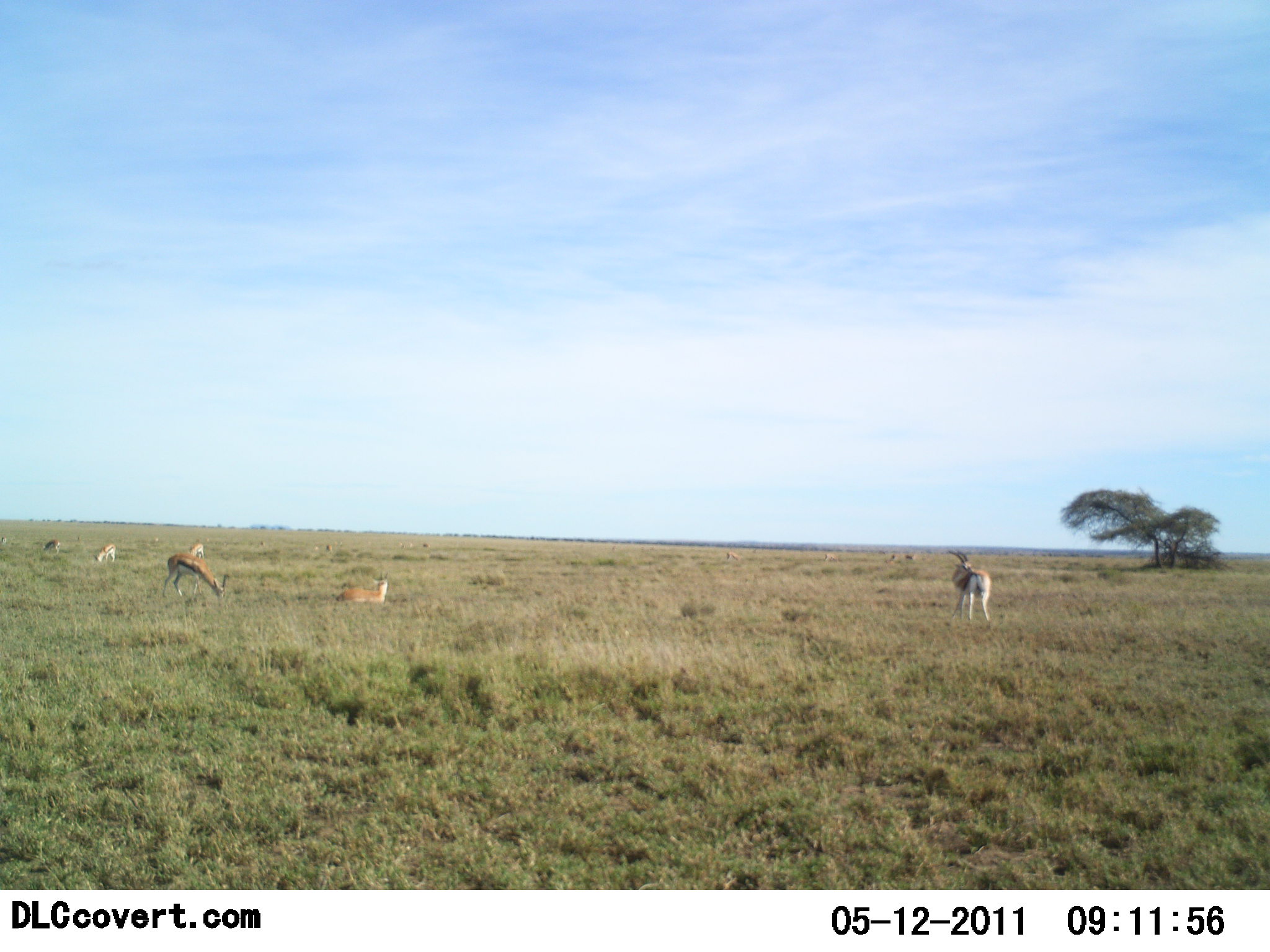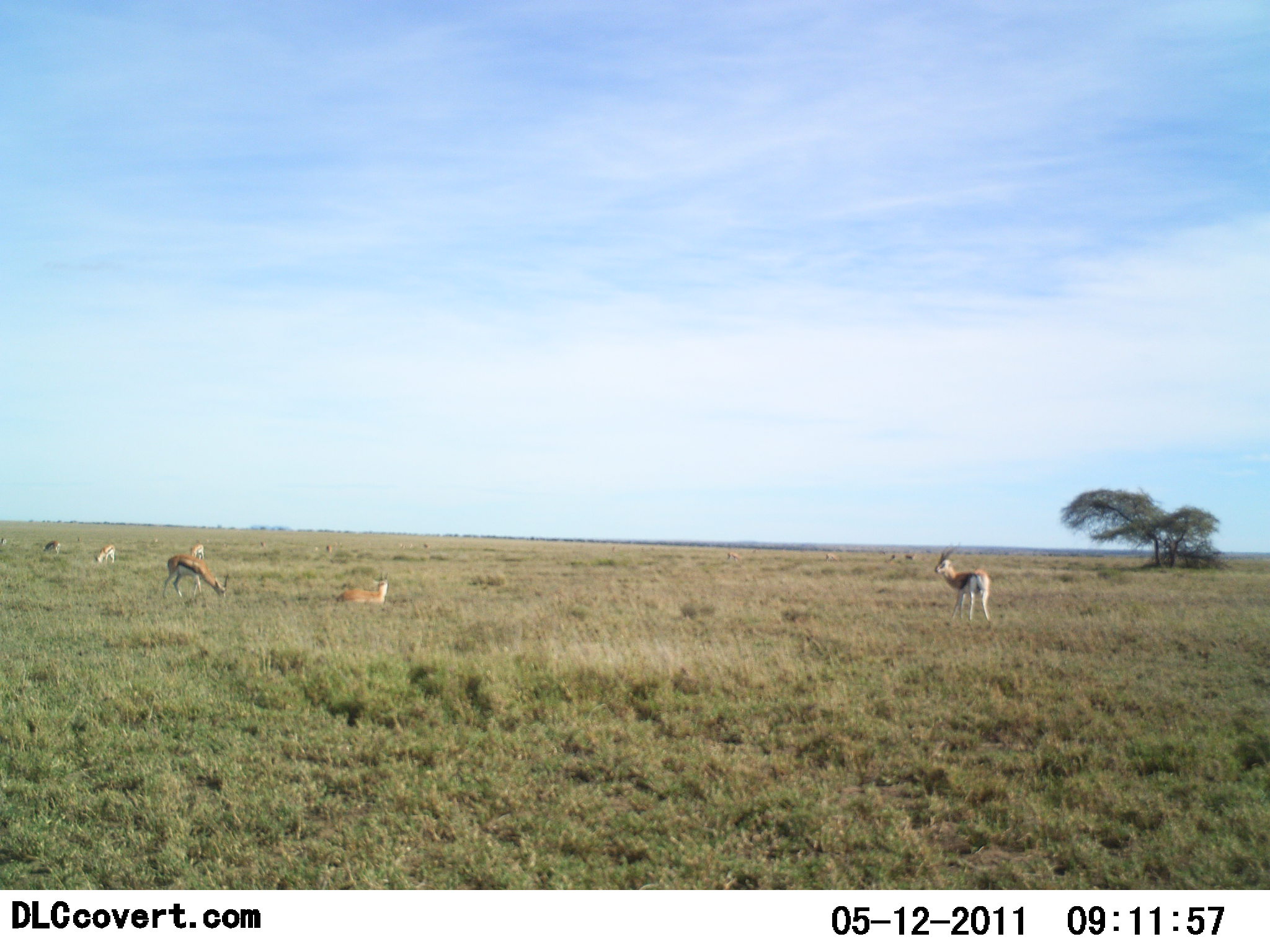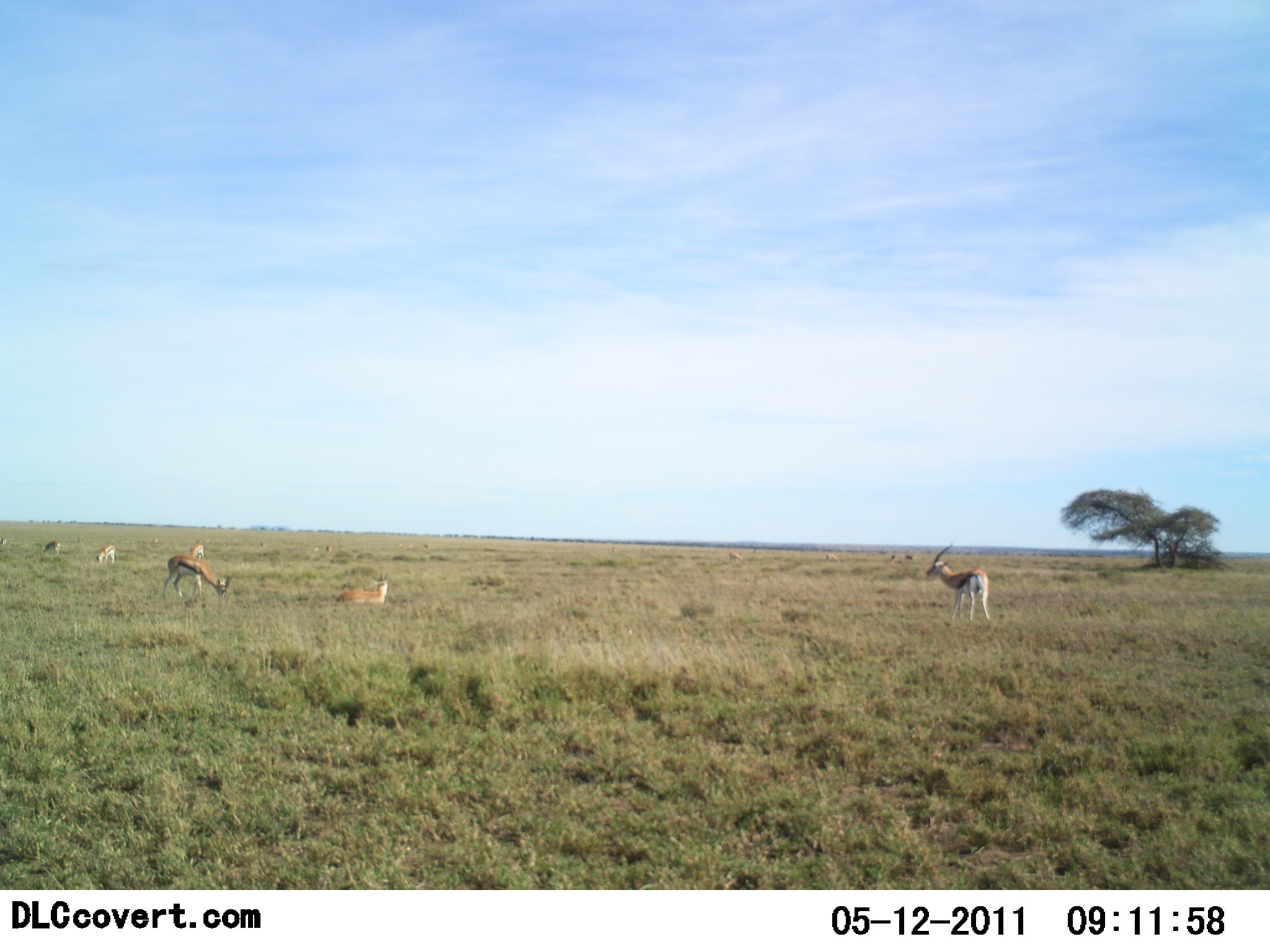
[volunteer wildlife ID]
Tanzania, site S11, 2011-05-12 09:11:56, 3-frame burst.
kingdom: Animalia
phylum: Chordata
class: Mammalia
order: Artiodactyla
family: Bovidae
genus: Eudorcas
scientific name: Eudorcas thomsonii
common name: thomson's gazelle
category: gazellethomsons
Gazellethomsons (thomson's gazelle) (Eudorcas thomsonii), count 6. Behavior (volunteer vote fractions): standing 67%, resting 89%, moving 0%, interacting 0%. Young present (vote fraction): 0%. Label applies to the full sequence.